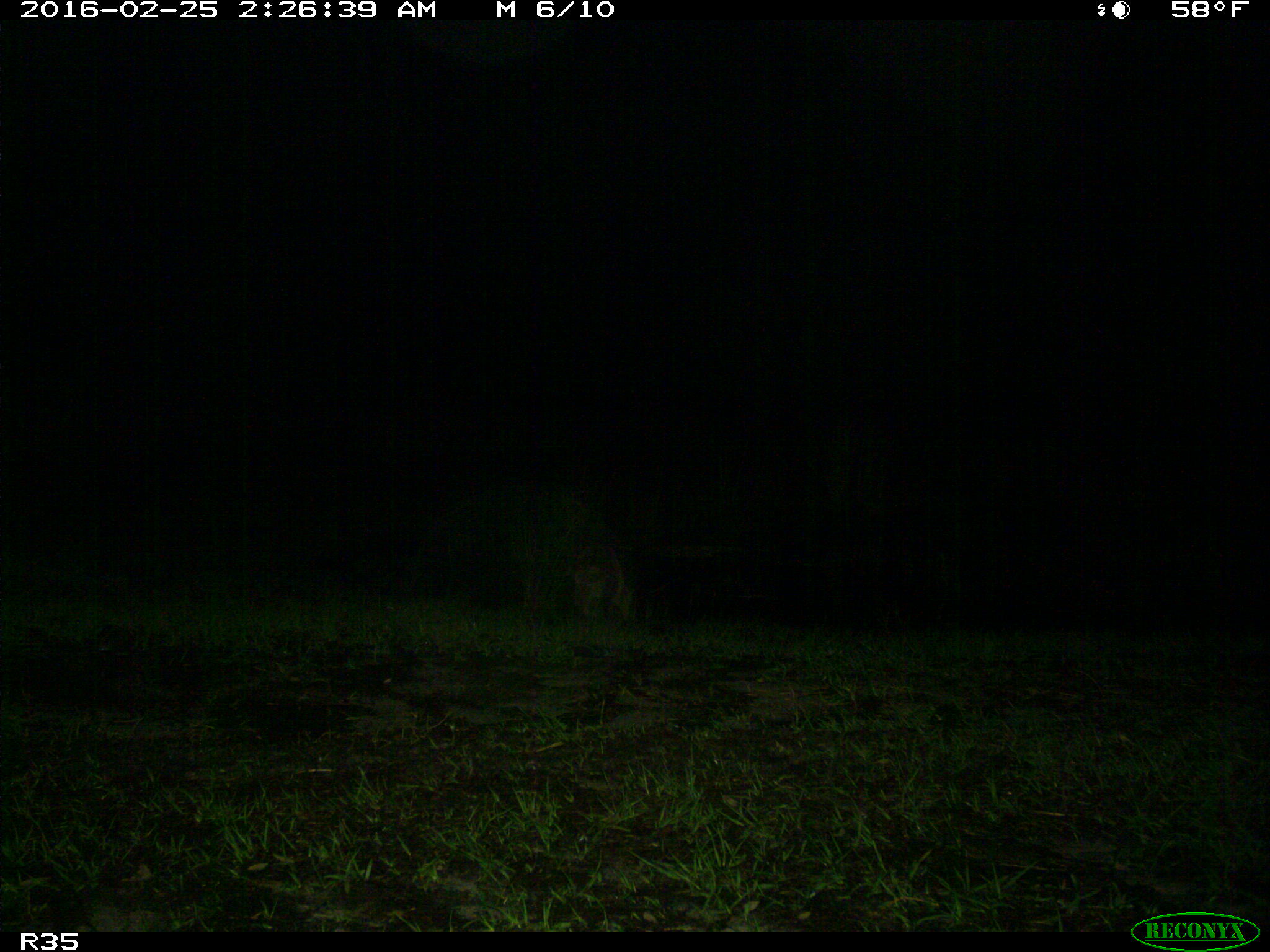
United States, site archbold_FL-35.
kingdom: Animalia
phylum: Chordata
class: Mammalia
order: Carnivora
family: Procyonidae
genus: Procyon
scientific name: Procyon lotor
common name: common raccoon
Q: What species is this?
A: Procyon lotor (common raccoon).